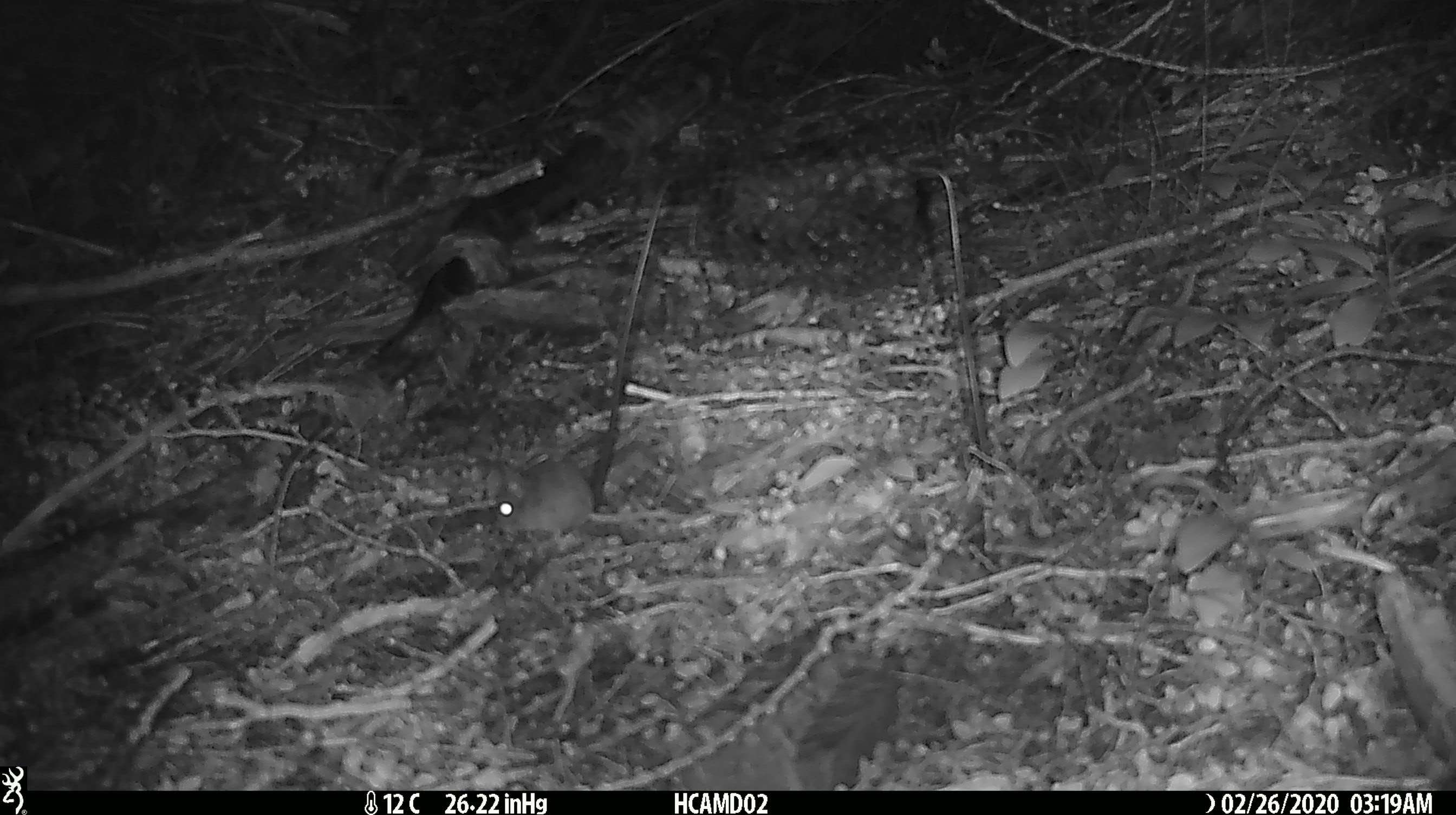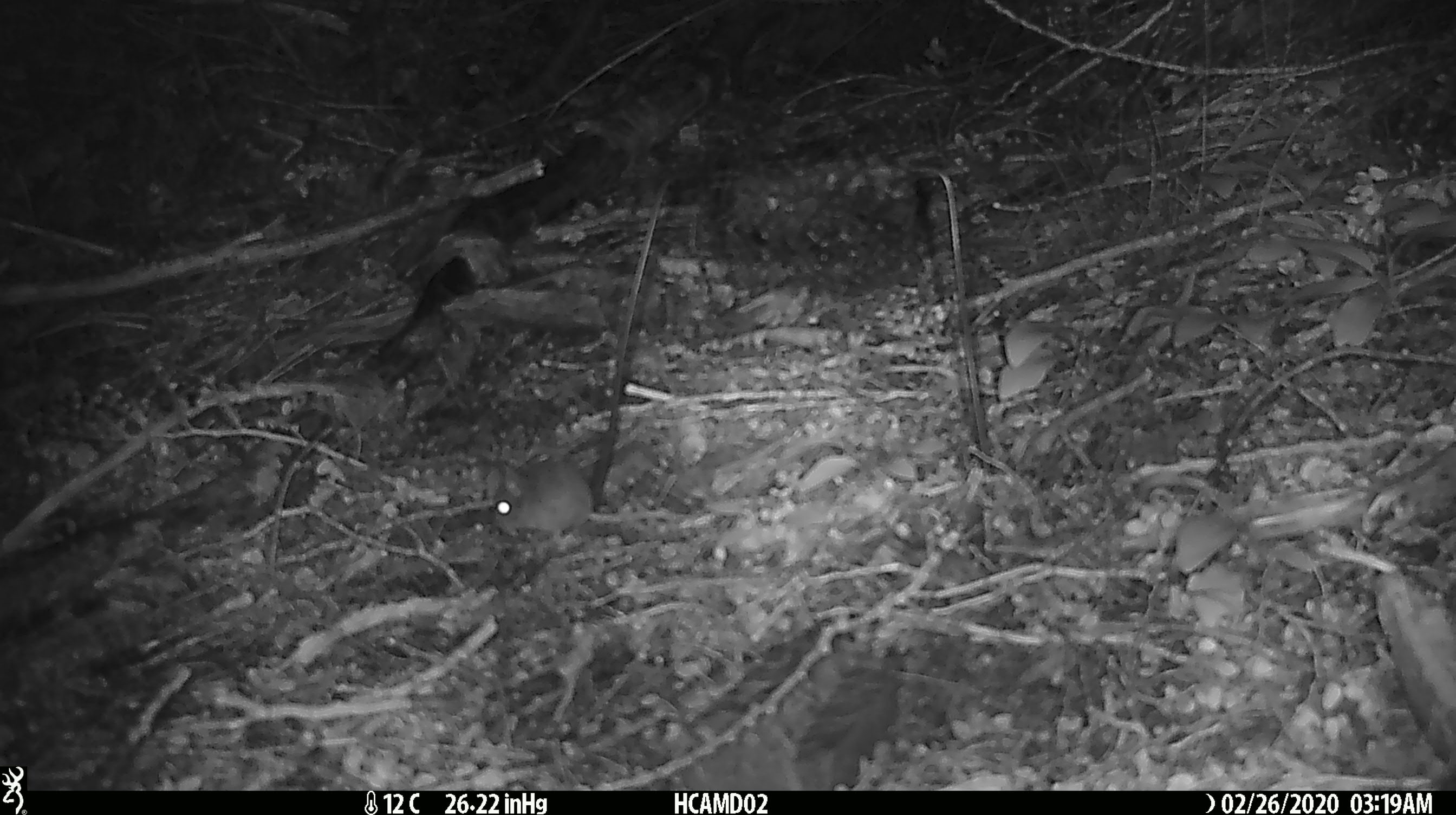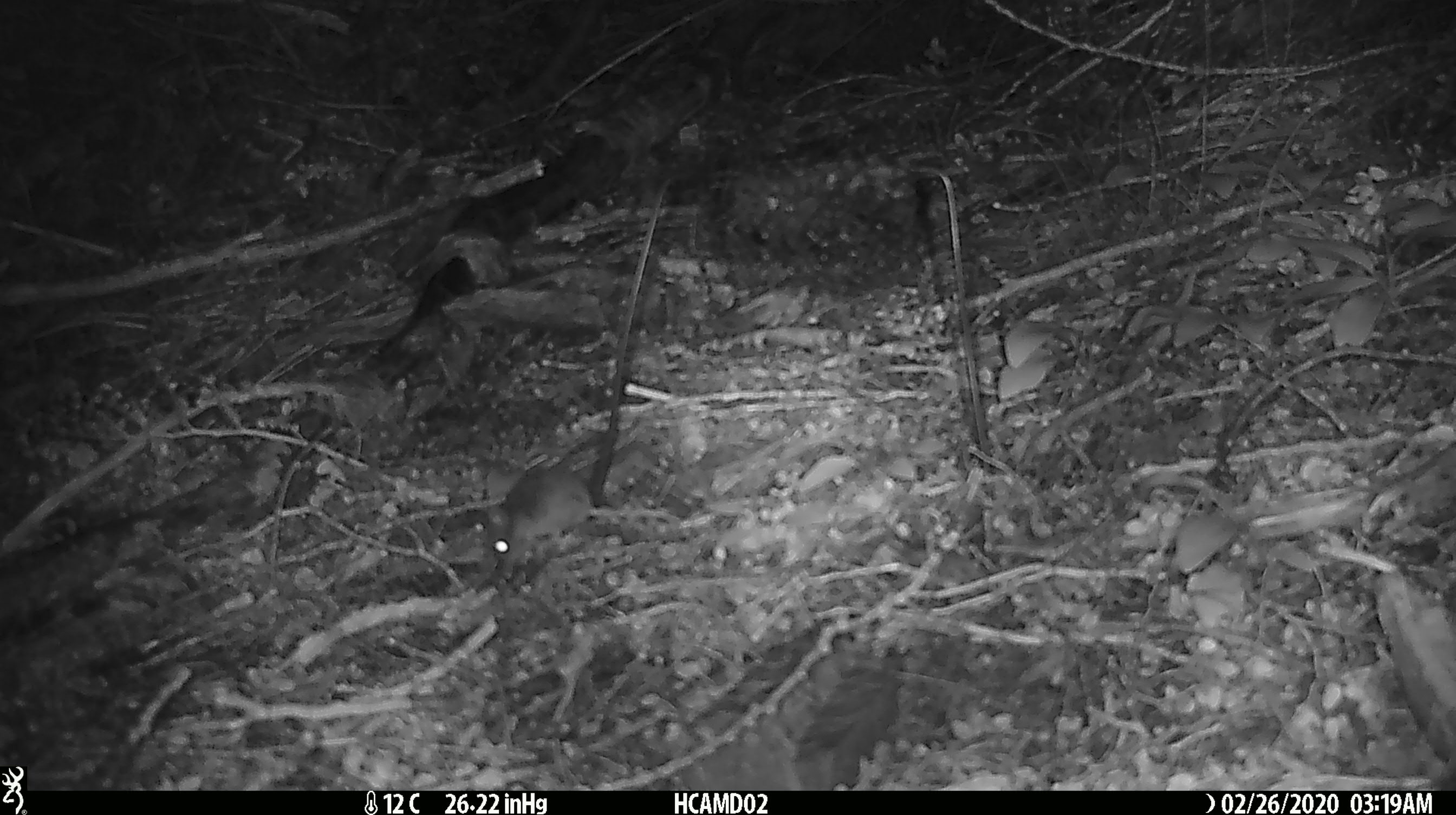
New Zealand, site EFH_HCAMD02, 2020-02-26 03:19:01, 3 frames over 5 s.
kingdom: Animalia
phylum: Chordata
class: Mammalia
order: Rodentia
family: Muridae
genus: Mus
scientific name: Mus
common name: mouse